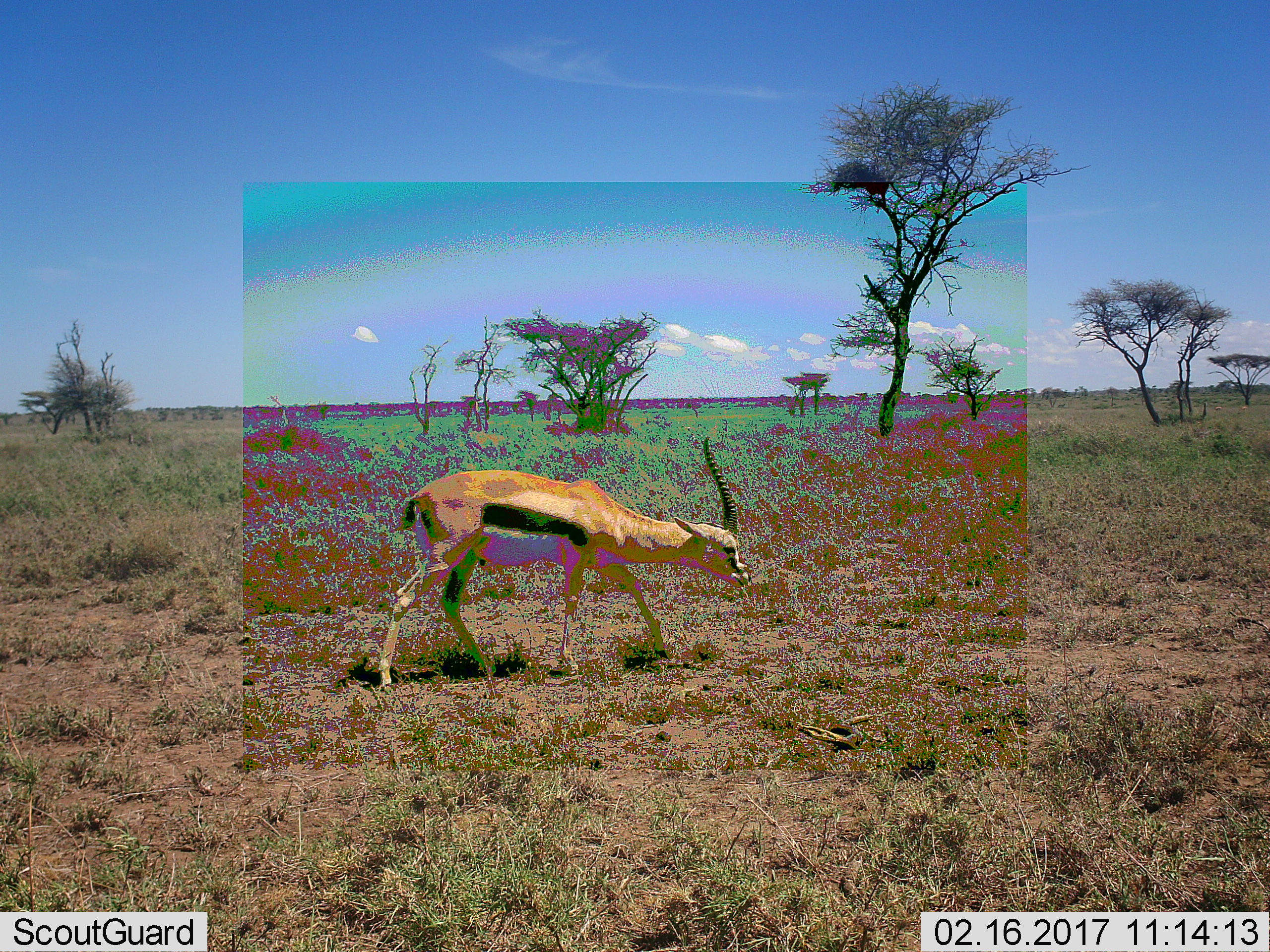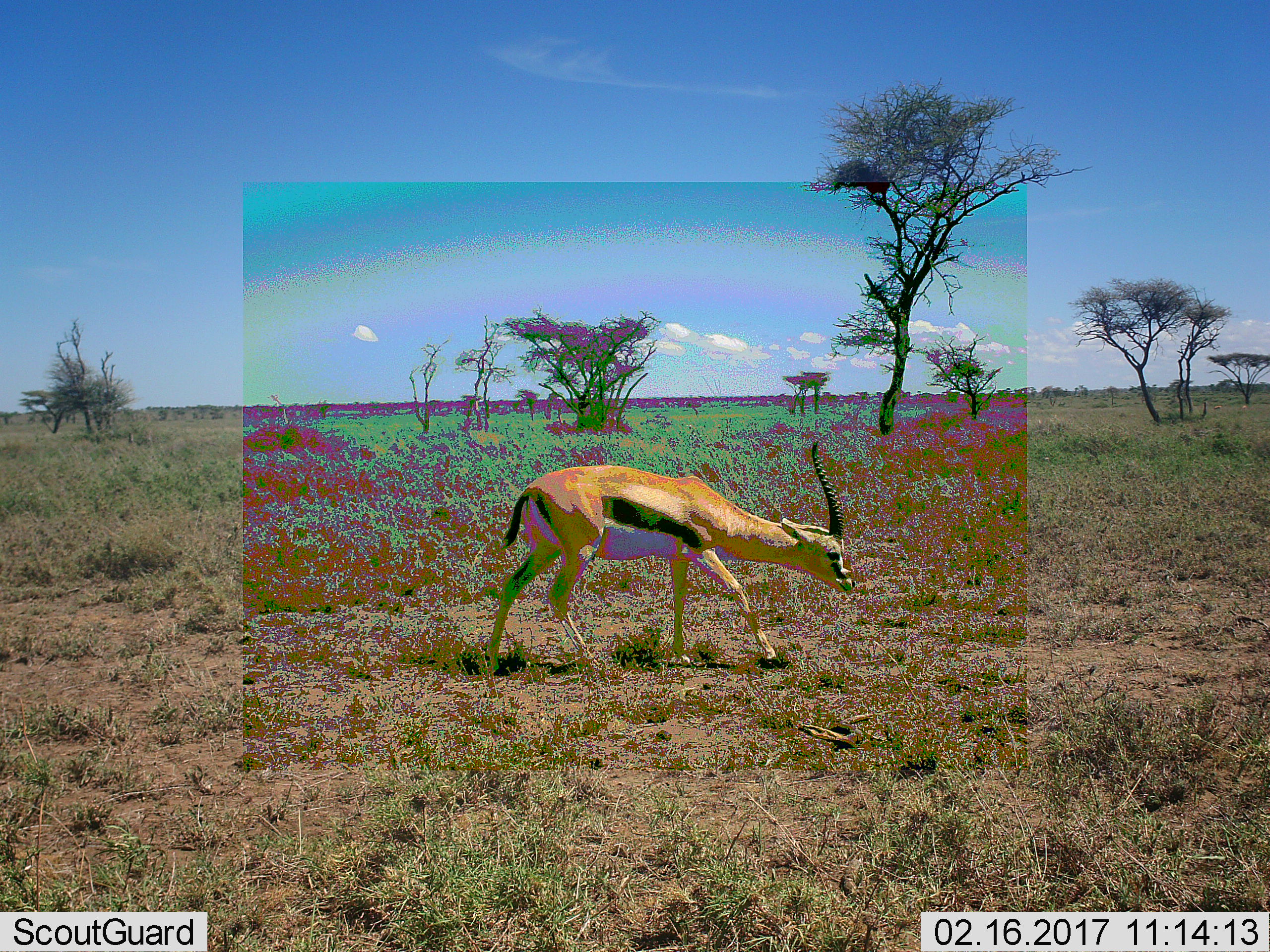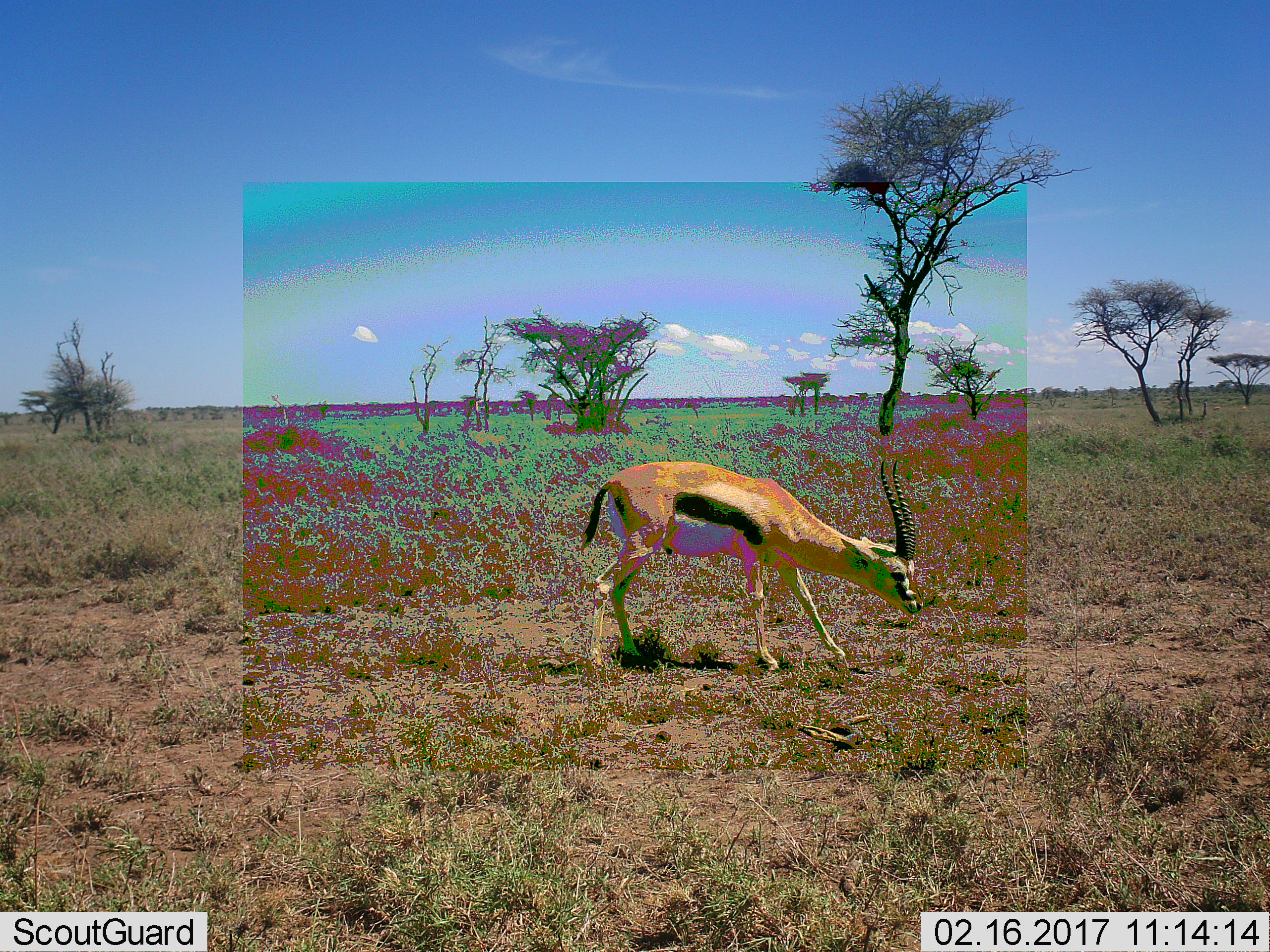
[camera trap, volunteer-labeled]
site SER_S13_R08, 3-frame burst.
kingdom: Animalia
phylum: Chordata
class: Mammalia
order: Artiodactyla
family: Bovidae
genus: Eudorcas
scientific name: Eudorcas thomsonii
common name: thomson's gazelle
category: gazellethomsons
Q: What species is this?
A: Gazellethomsons (thomson's gazelle) (Eudorcas thomsonii).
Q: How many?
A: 1.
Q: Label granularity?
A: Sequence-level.